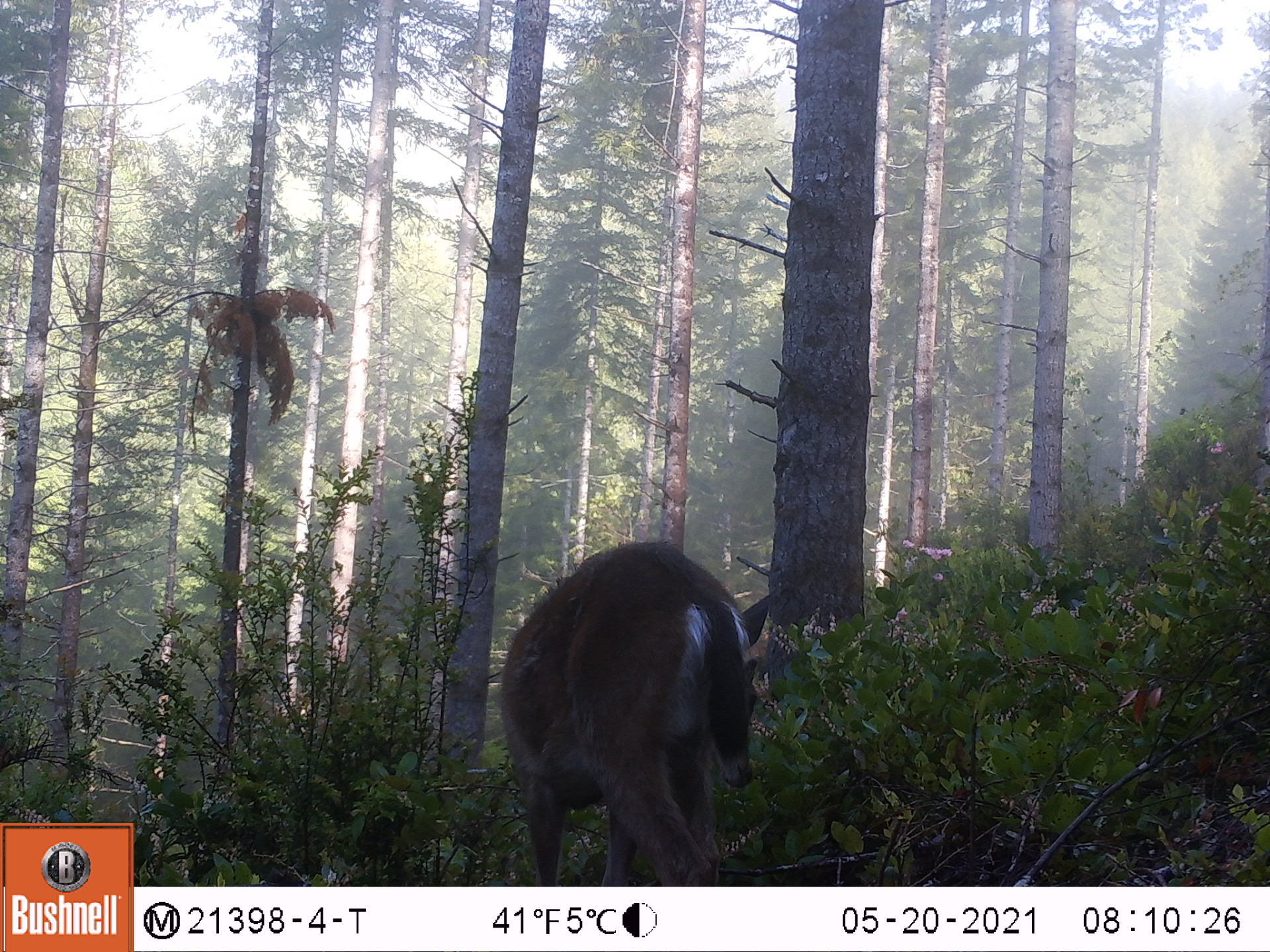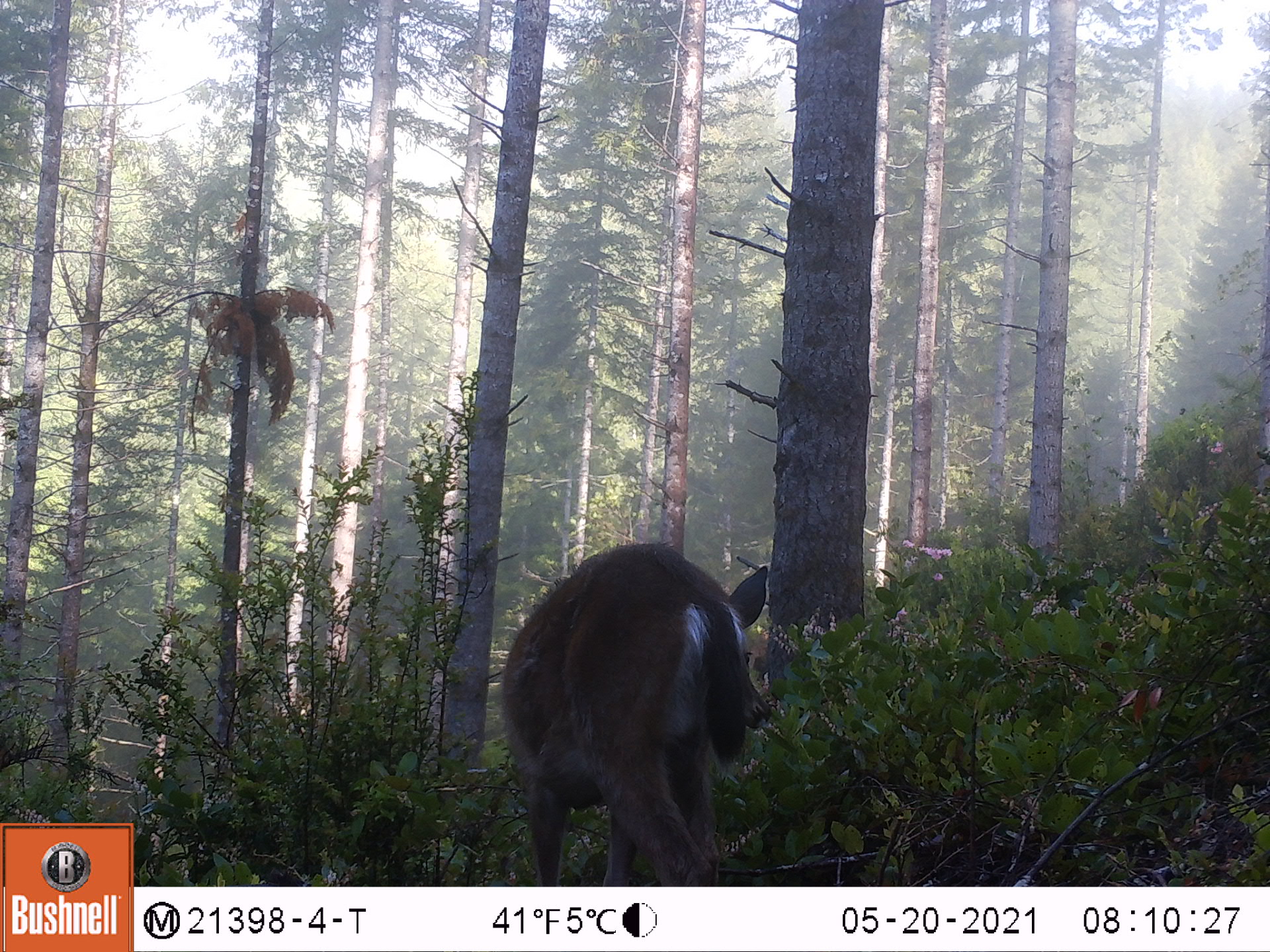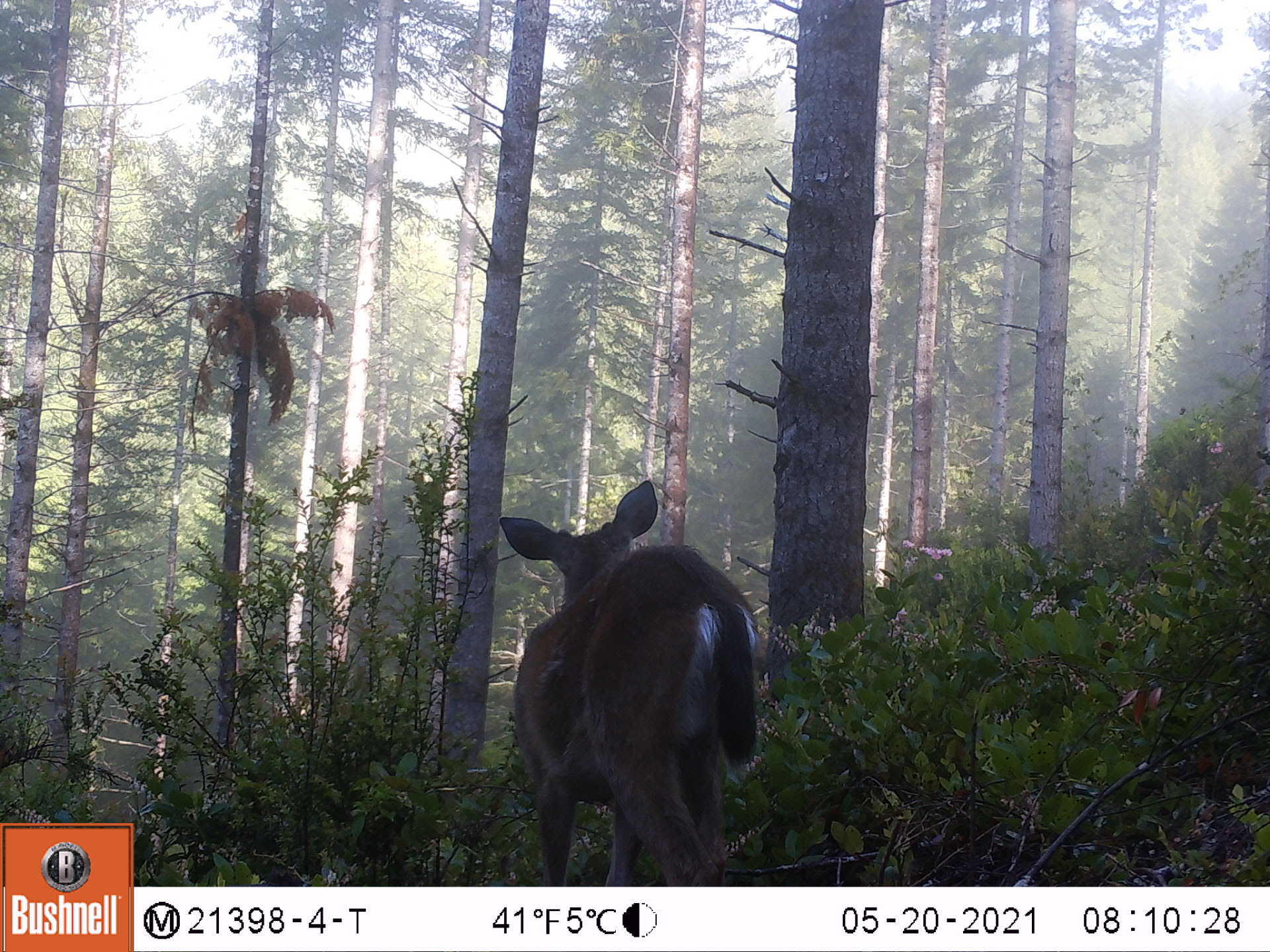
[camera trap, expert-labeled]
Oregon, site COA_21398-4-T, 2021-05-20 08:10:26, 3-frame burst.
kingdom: Animalia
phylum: Chordata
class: Mammalia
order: Artiodactyla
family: Cervidae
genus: Odocoileus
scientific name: Odocoileus hemionus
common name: black-tailed deer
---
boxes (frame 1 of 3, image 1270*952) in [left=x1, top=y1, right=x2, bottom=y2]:
black-tailed deer: [left=483, top=536, right=804, bottom=877]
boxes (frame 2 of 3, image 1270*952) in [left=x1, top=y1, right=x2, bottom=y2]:
black-tailed deer: [left=492, top=534, right=776, bottom=880]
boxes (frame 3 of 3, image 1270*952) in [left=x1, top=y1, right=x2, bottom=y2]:
black-tailed deer: [left=491, top=471, right=774, bottom=876]